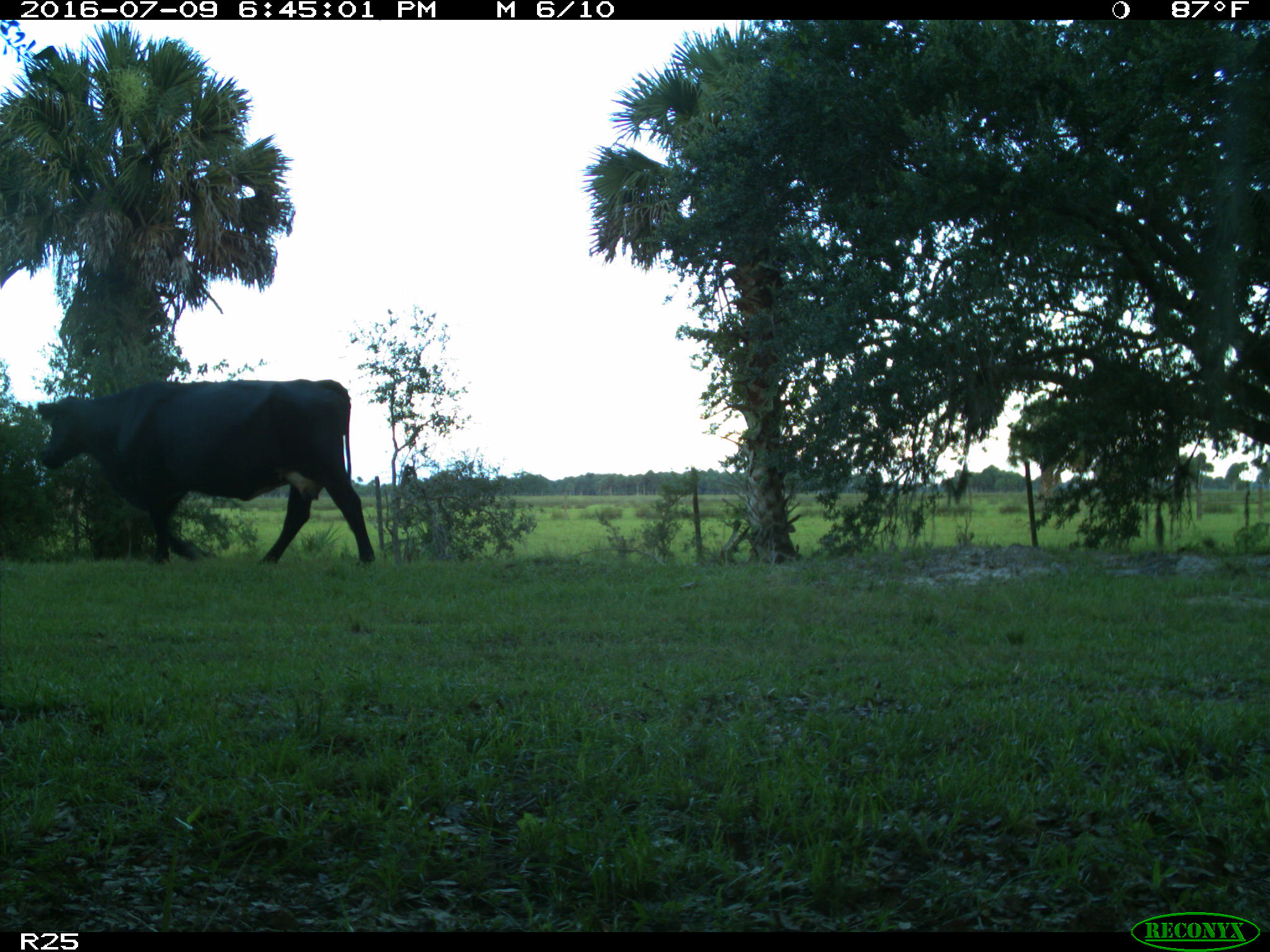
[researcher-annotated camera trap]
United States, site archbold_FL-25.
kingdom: Animalia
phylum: Chordata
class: Mammalia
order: Artiodactyla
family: Bovidae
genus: Bos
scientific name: Bos taurus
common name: domestic cow